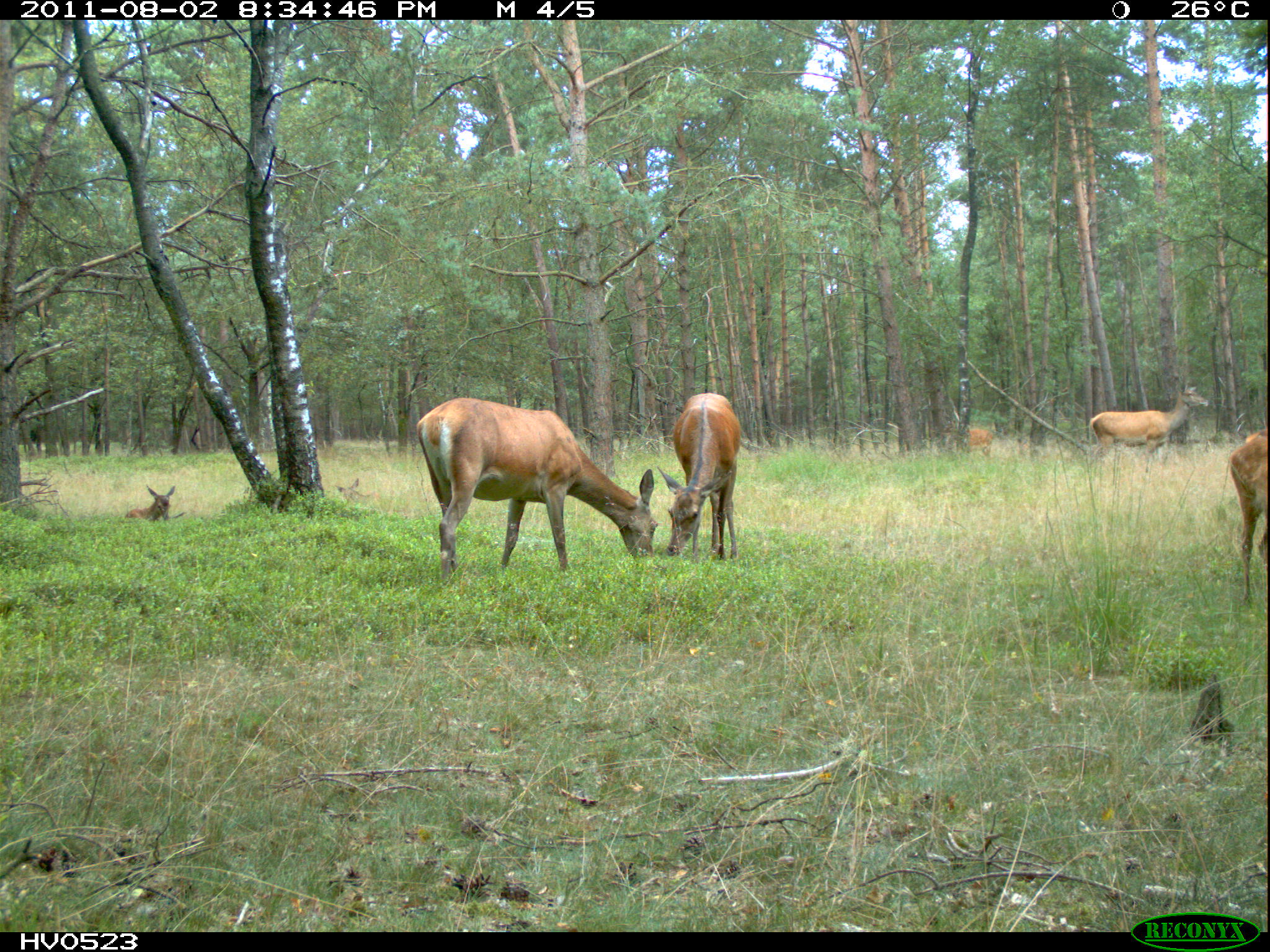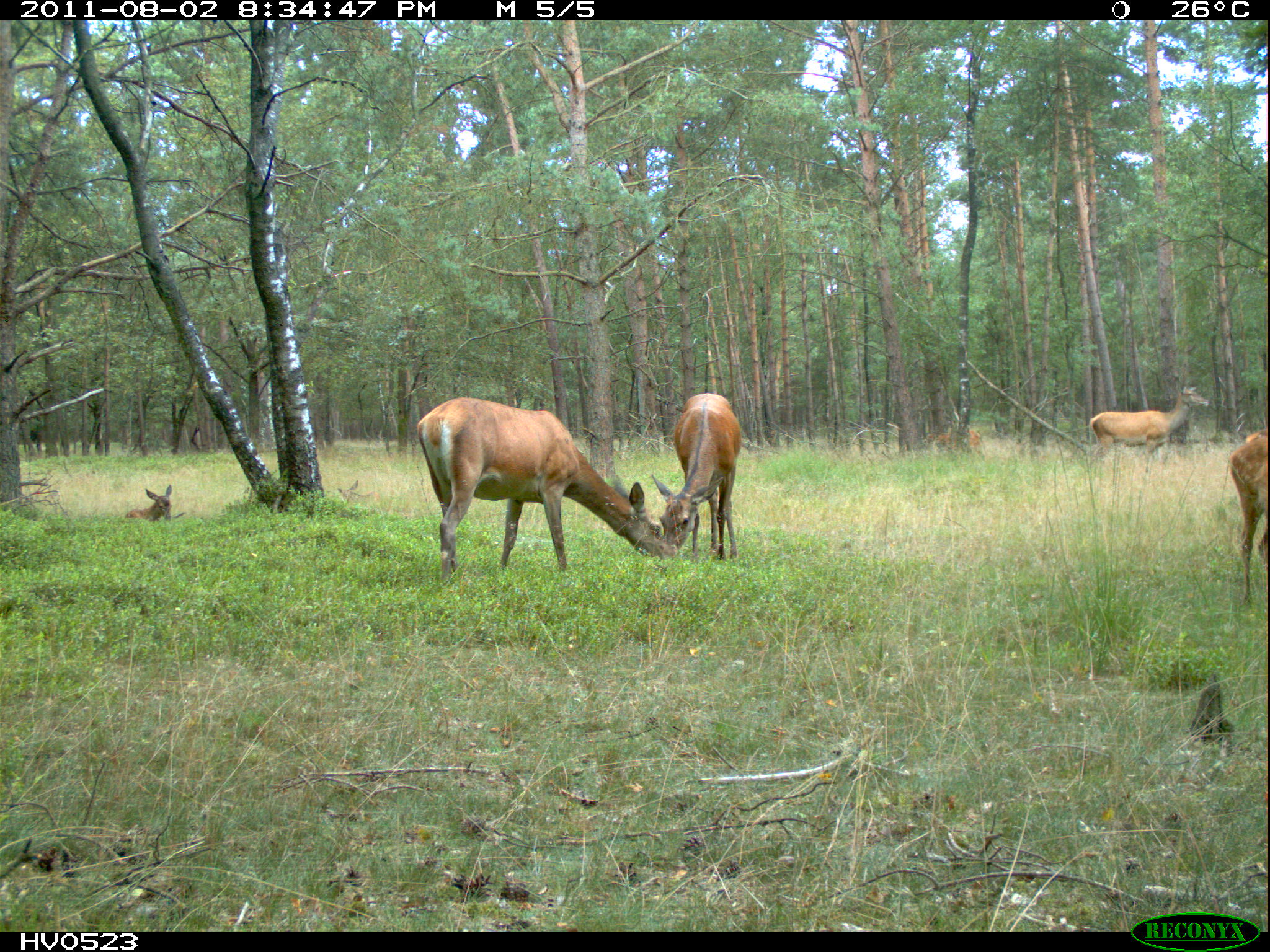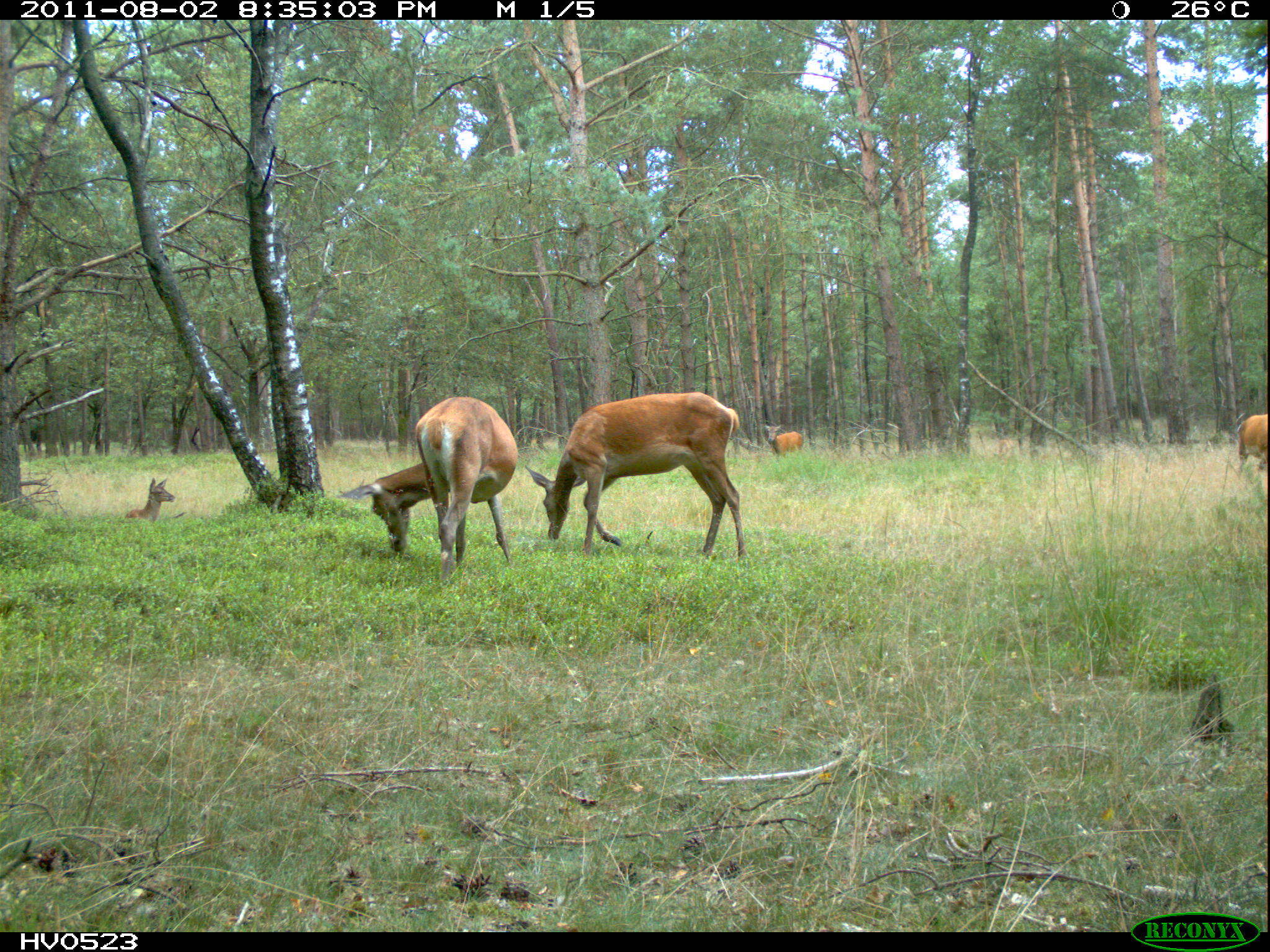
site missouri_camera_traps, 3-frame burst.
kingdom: Animalia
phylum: Chordata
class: Mammalia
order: Artiodactyla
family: Cervidae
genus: Cervus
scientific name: Cervus elaphus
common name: red deer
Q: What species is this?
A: Red deer (Cervus elaphus).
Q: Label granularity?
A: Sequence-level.